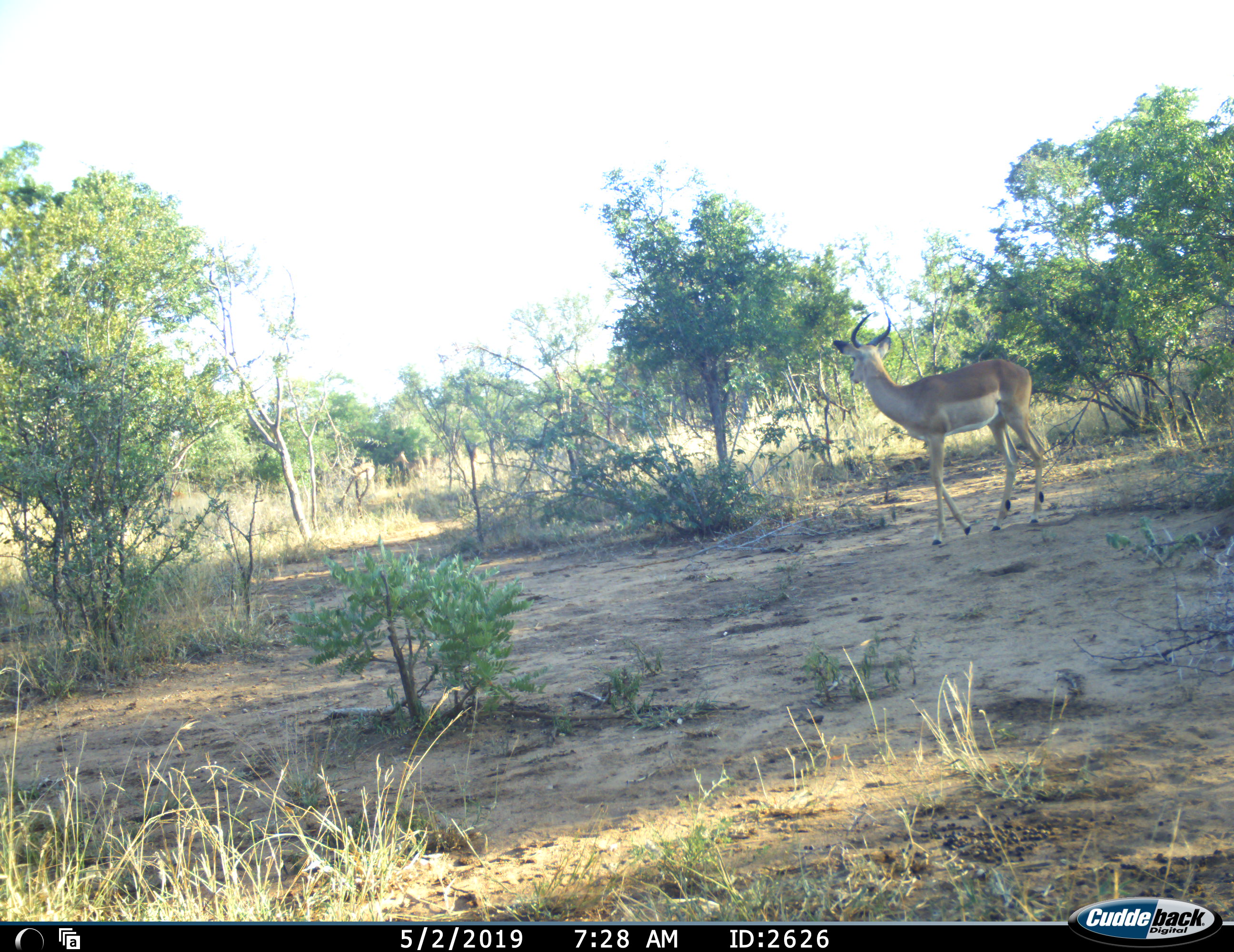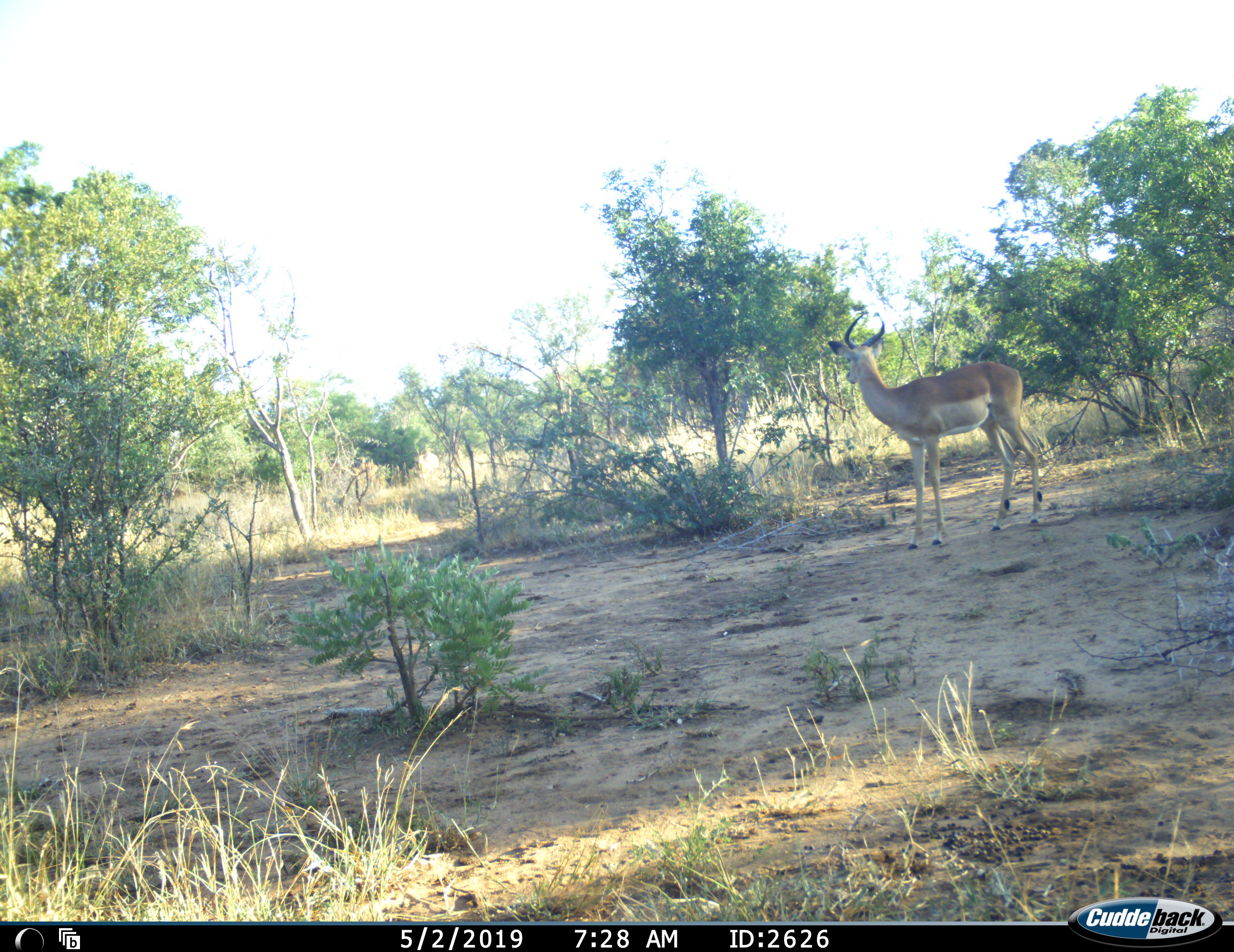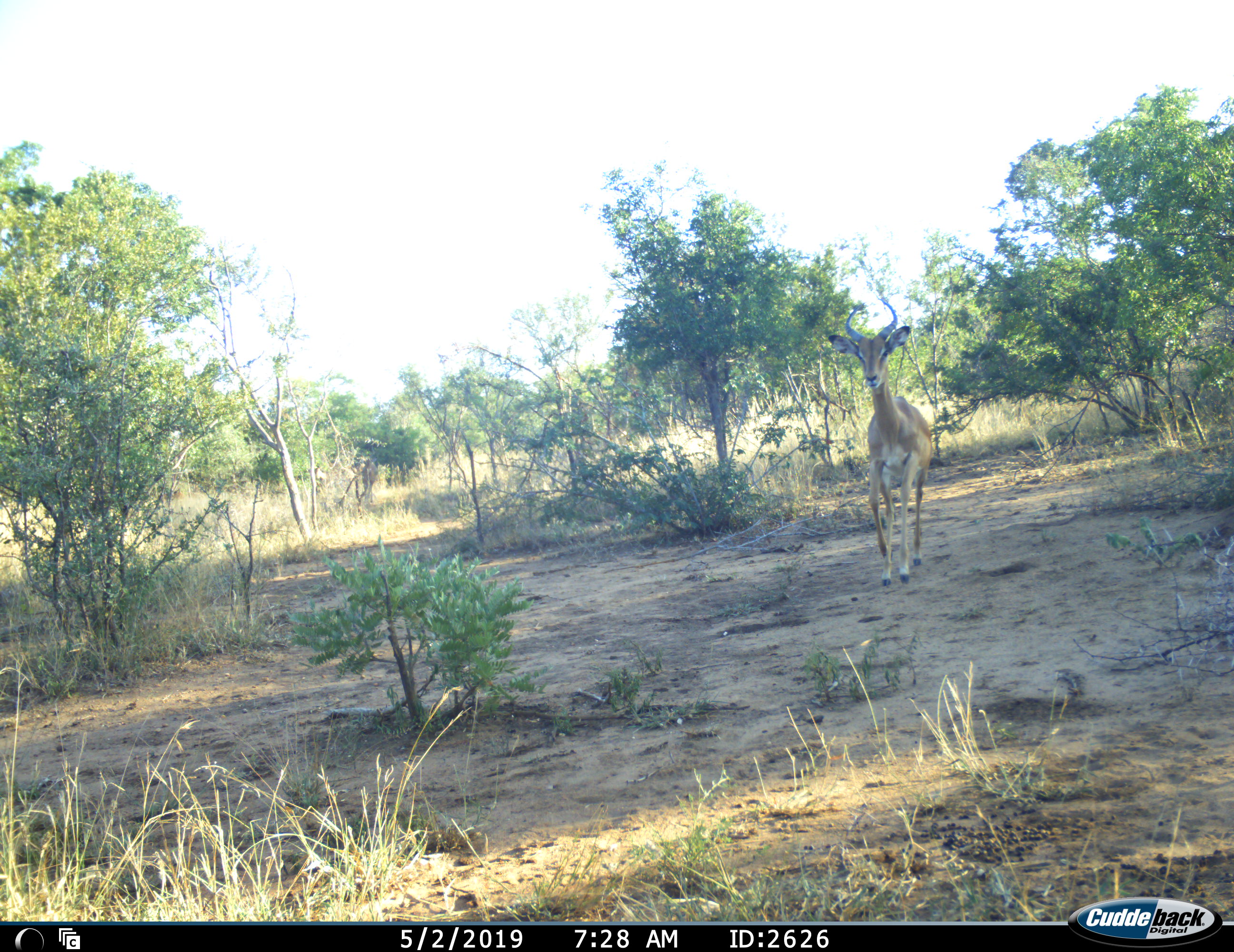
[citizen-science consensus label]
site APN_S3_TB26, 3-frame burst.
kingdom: Animalia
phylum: Chordata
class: Mammalia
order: Artiodactyla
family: Bovidae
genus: Aepyceros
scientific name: Aepyceros melampus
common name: impala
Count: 1.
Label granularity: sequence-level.